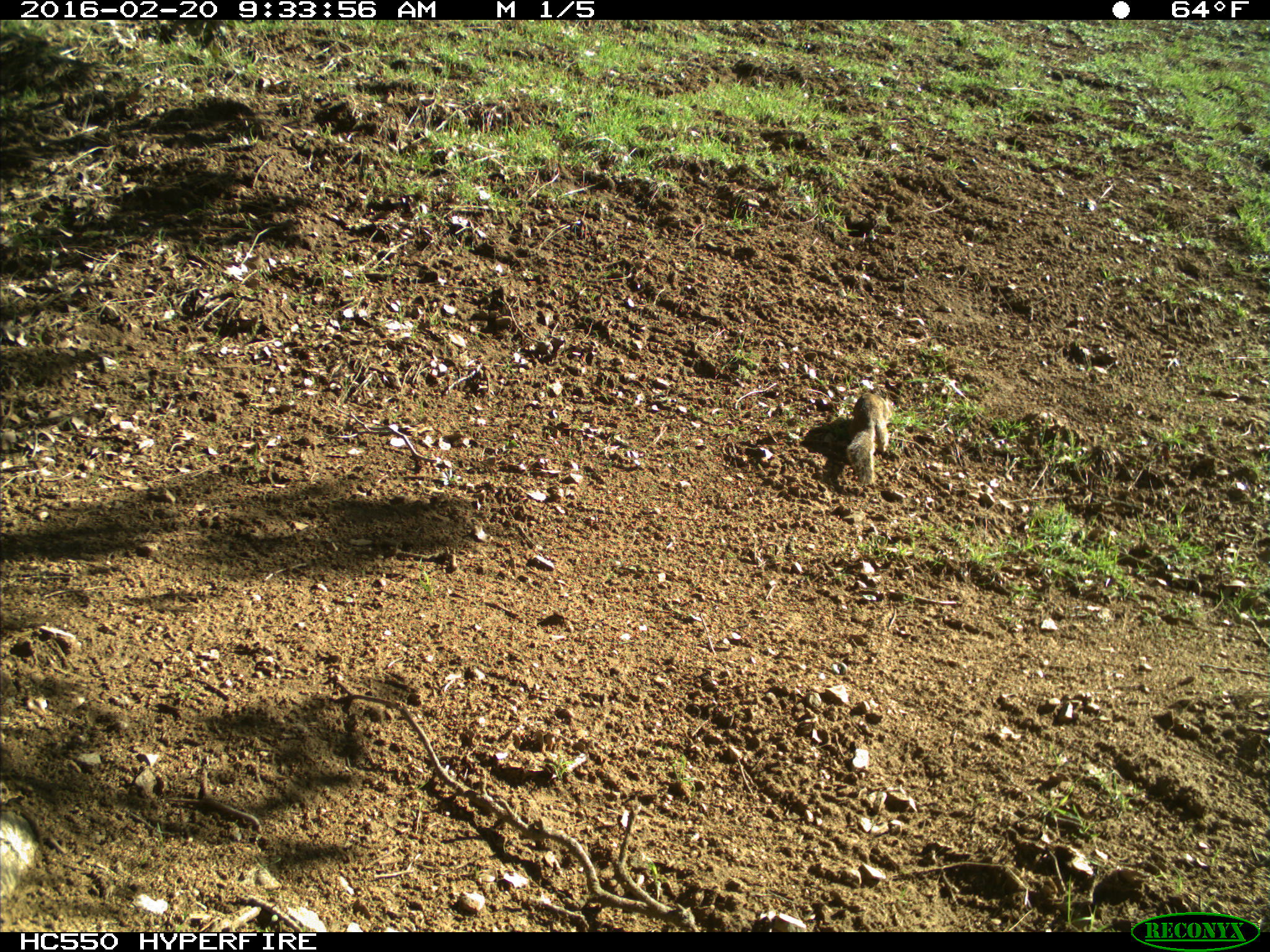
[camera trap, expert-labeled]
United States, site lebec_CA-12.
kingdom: Animalia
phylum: Chordata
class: Mammalia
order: Rodentia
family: Sciuridae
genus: Otospermophilus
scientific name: Otospermophilus beecheyi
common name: california ground squirrel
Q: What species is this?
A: Otospermophilus beecheyi (california ground squirrel).